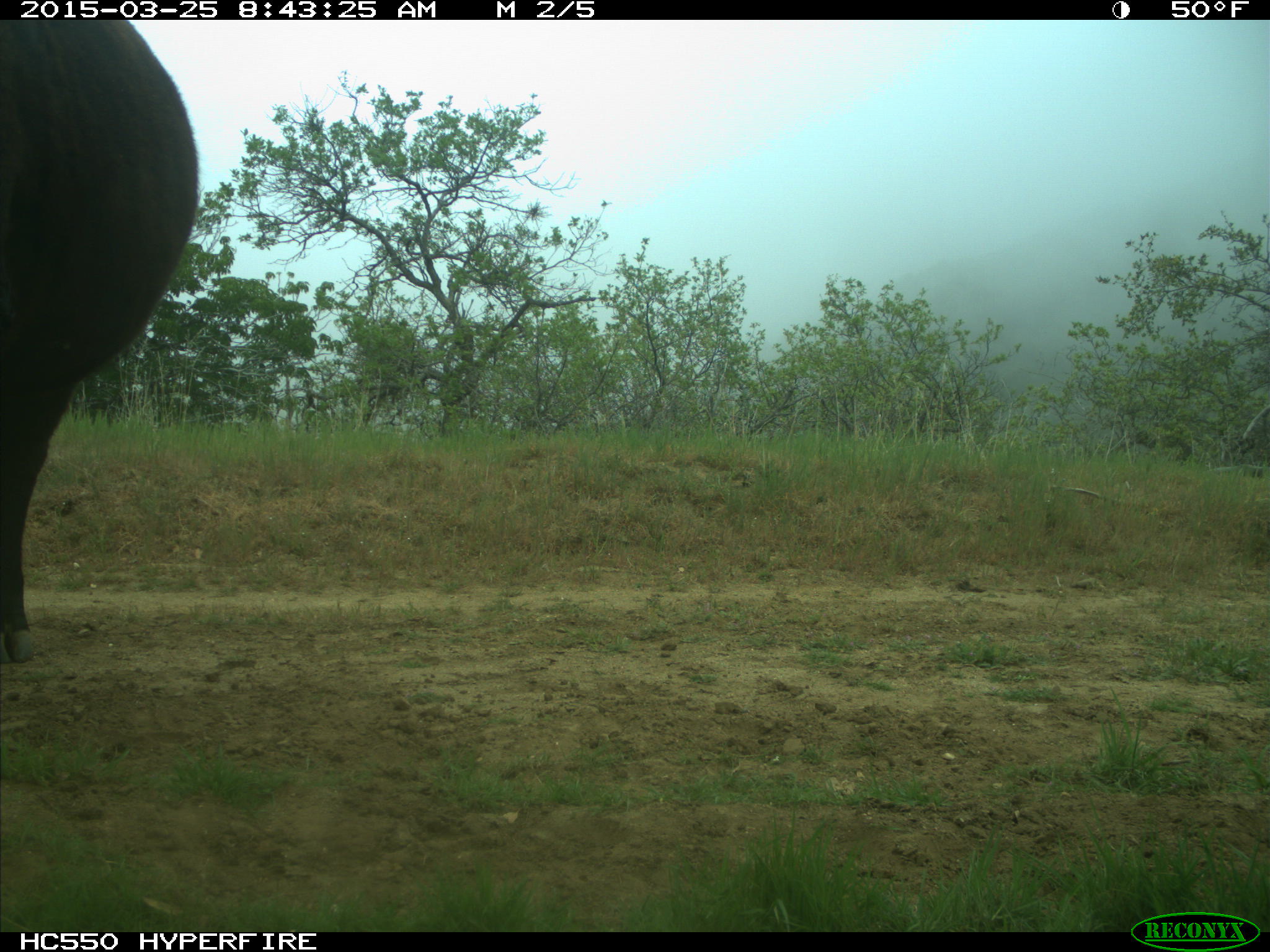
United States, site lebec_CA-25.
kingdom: Animalia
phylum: Chordata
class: Mammalia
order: Artiodactyla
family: Bovidae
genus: Bos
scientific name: Bos taurus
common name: domestic cow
Bos taurus (domestic cow).